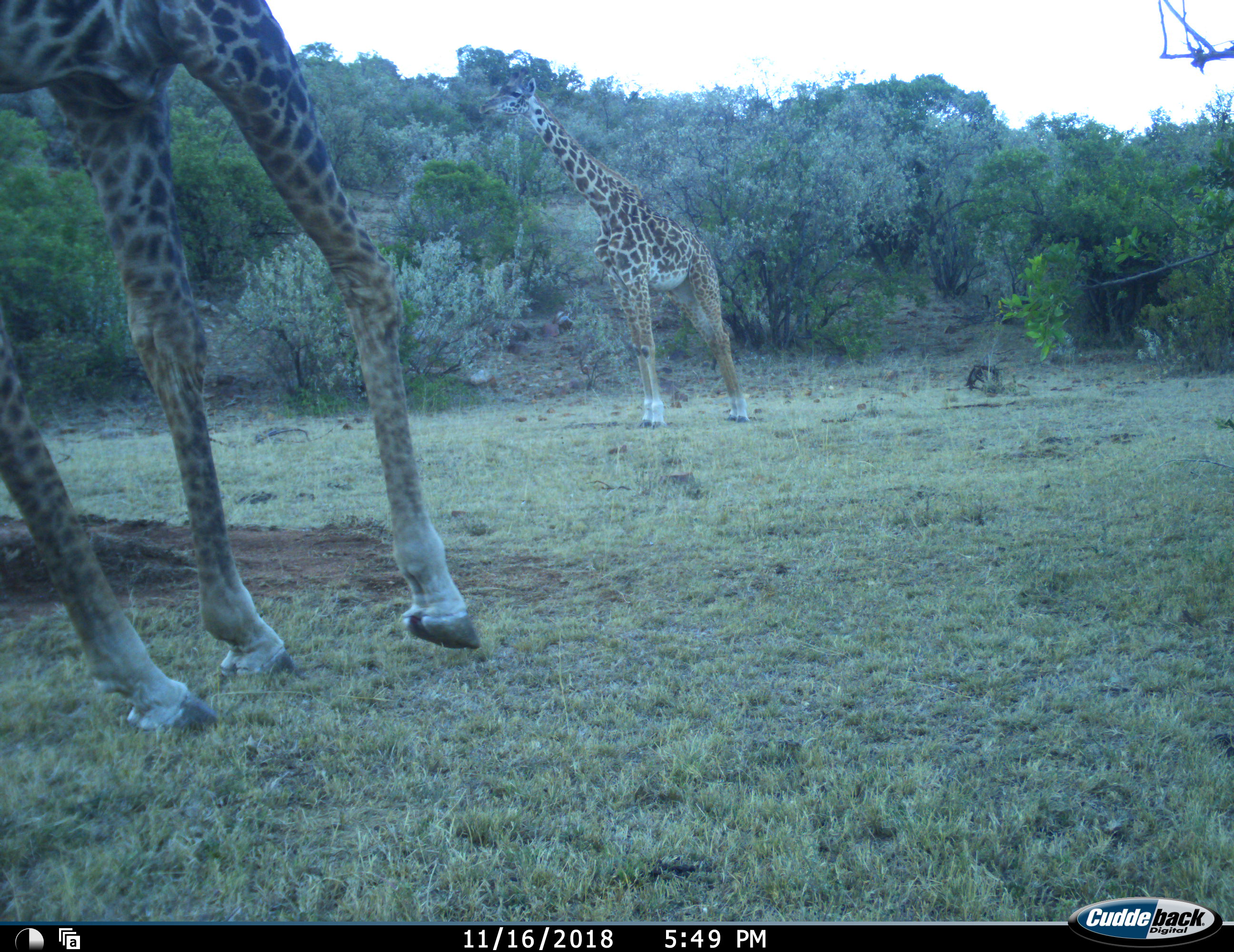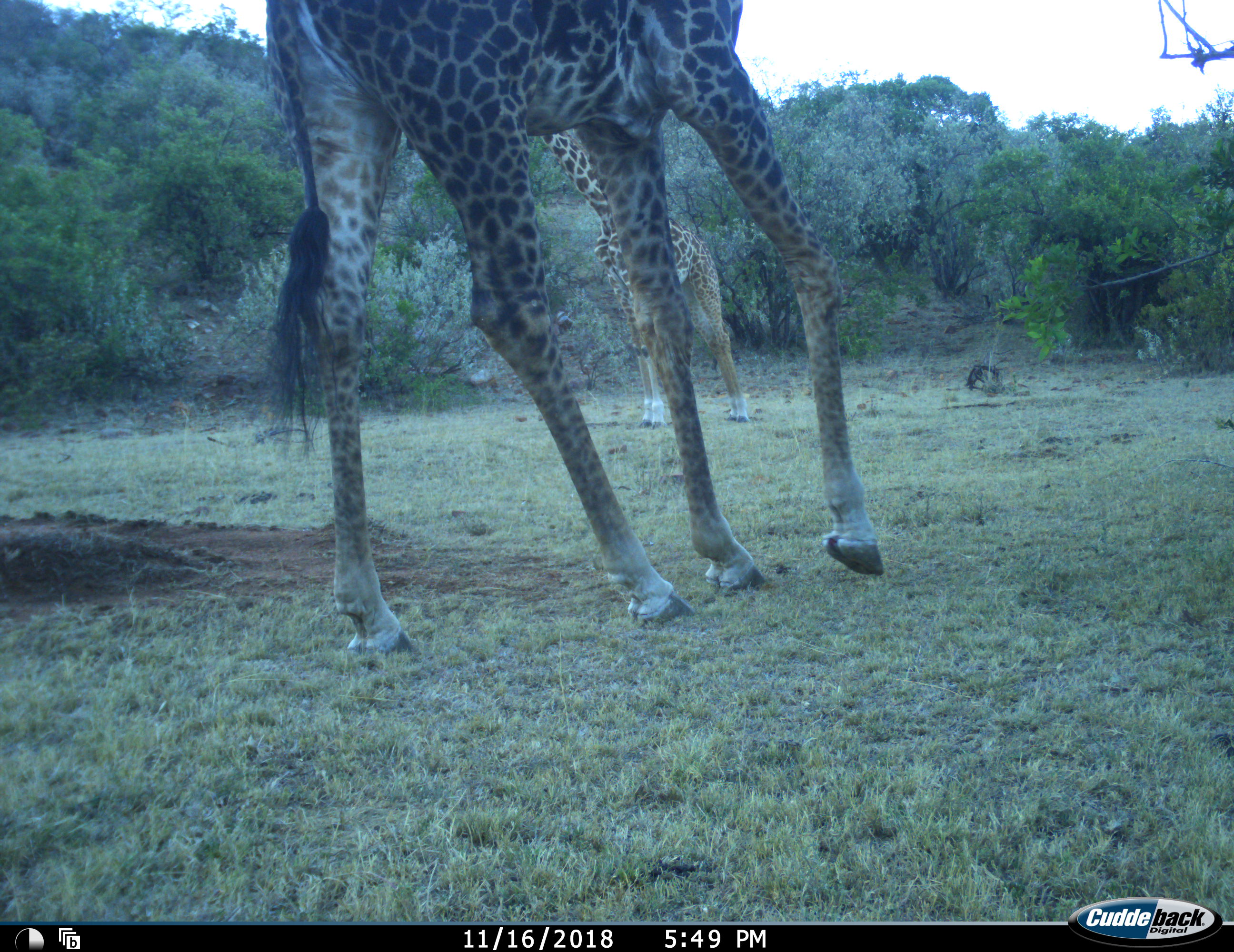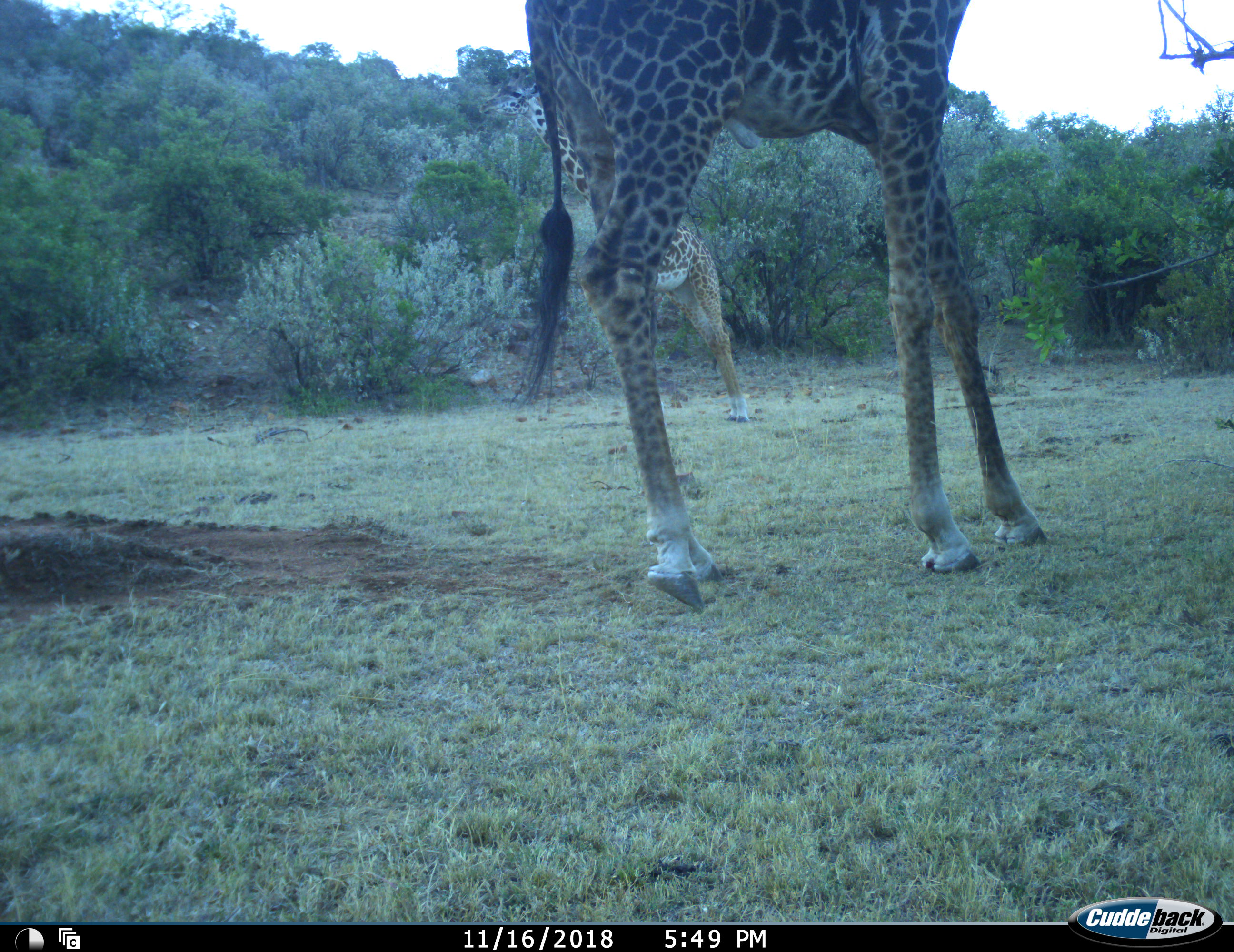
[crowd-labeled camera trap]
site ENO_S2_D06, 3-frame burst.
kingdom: Animalia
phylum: Chordata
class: Mammalia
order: Artiodactyla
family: Giraffidae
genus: Giraffa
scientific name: Giraffa camelopardalis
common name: giraffe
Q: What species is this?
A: Giraffe (Giraffa camelopardalis).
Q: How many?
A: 2.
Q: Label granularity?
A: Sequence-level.